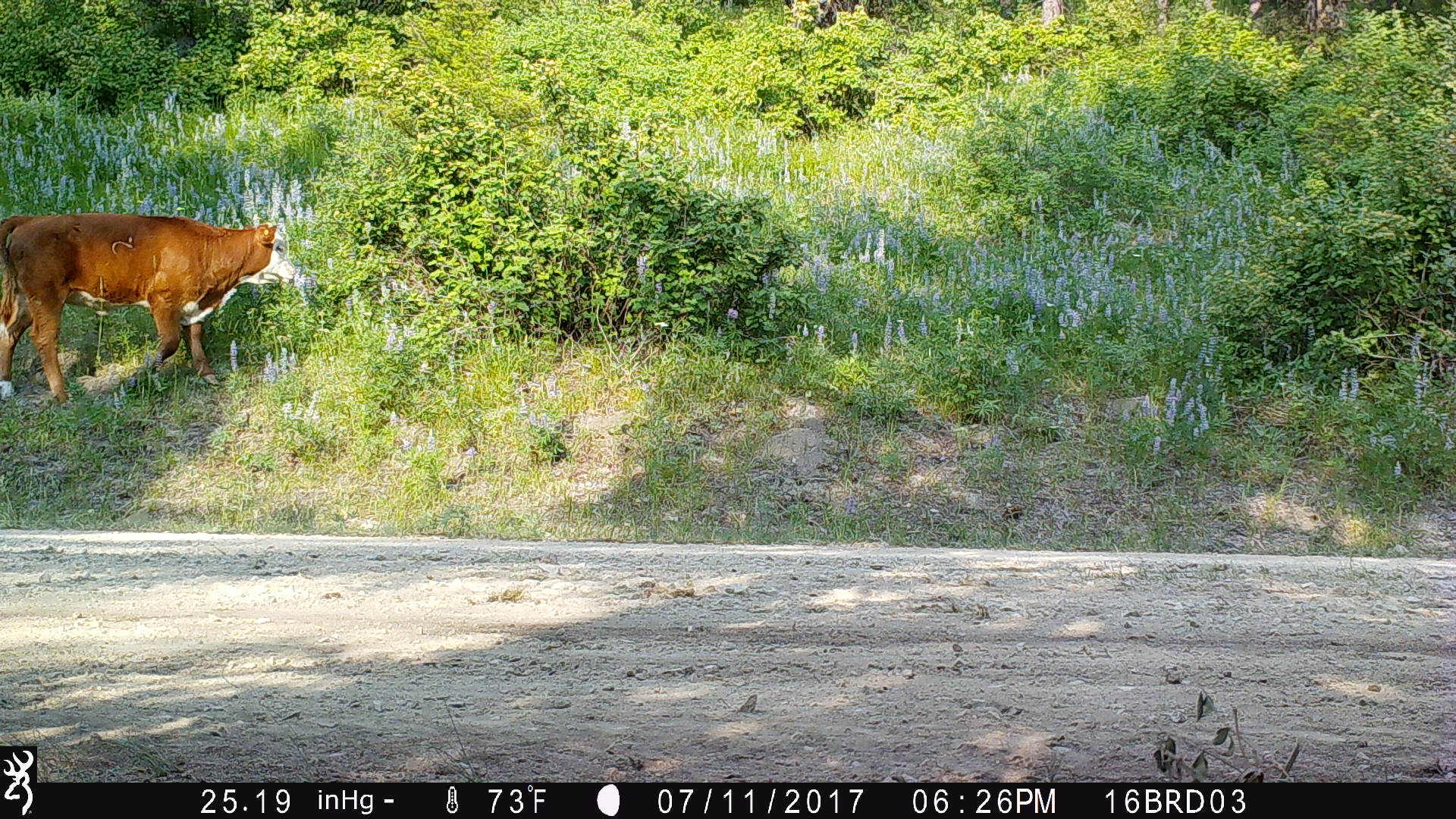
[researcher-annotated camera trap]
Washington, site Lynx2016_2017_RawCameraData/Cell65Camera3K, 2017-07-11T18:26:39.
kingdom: Animalia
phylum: Chordata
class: Mammalia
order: Artiodactyla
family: Bovidae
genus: Bos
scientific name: Bos taurus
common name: domestic cattle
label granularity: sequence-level